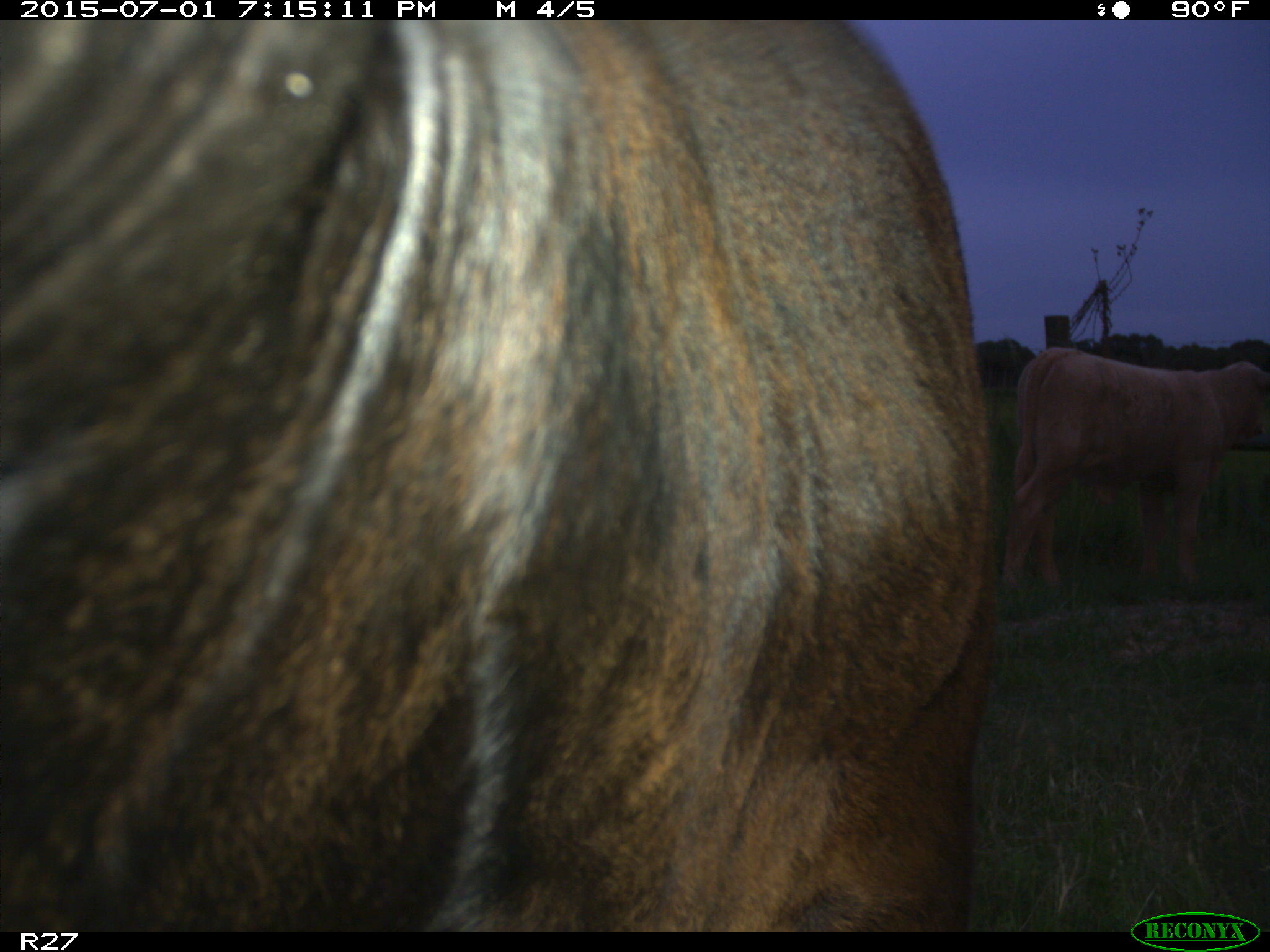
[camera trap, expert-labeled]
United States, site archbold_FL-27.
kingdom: Animalia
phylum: Chordata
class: Mammalia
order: Artiodactyla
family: Bovidae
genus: Bos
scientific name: Bos taurus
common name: domestic cow